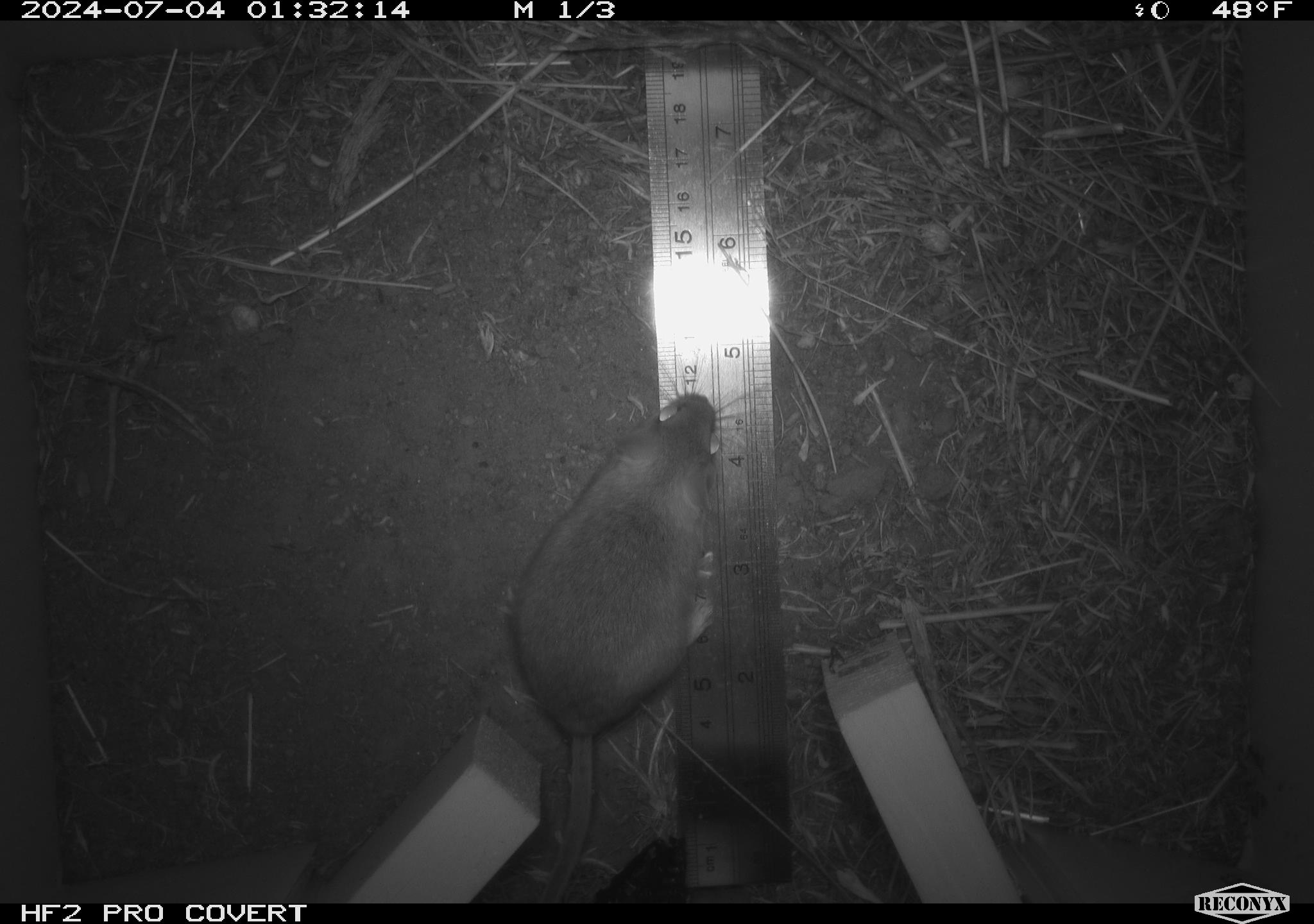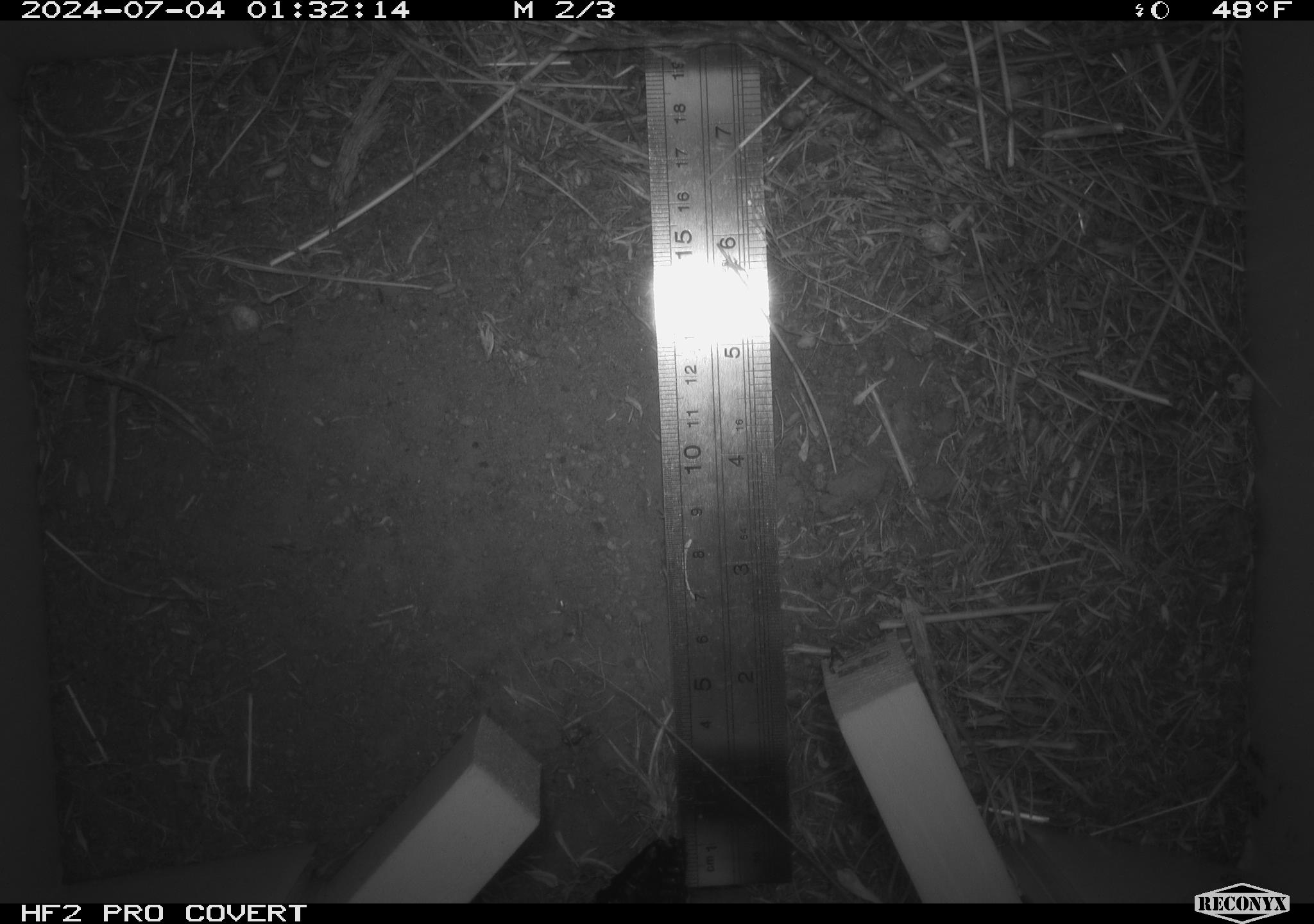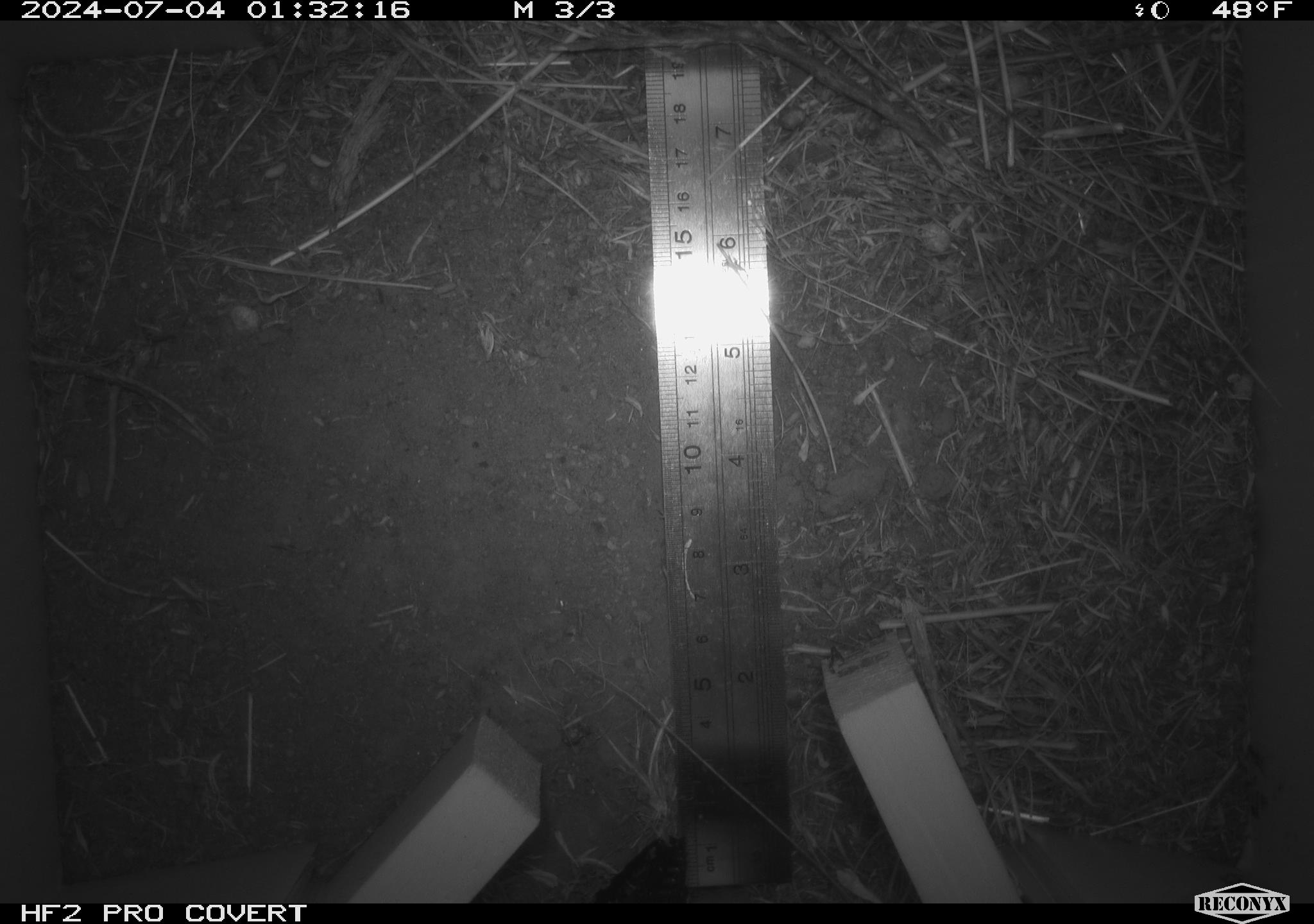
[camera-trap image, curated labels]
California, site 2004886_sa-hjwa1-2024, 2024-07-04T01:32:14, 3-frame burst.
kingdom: Animalia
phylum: Chordata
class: Mammalia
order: Rodentia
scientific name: Rodentia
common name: rodent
Rodent (Rodentia).